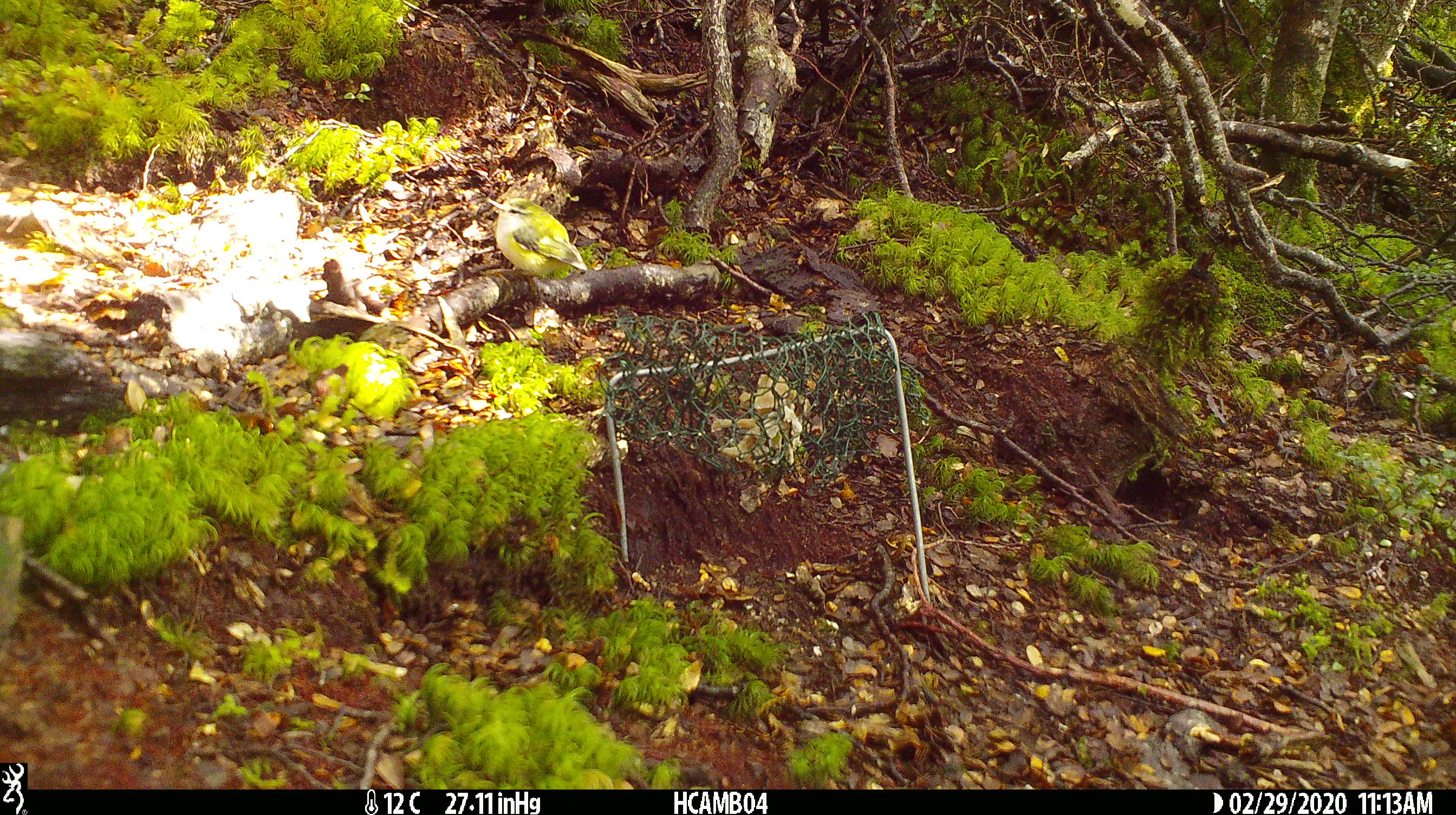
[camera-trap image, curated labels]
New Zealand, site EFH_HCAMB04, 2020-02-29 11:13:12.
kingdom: Animalia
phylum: Chordata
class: Aves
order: Passeriformes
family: Acanthisittidae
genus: Acanthisitta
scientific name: Acanthisitta chloris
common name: rifleman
Rifleman (Acanthisitta chloris).